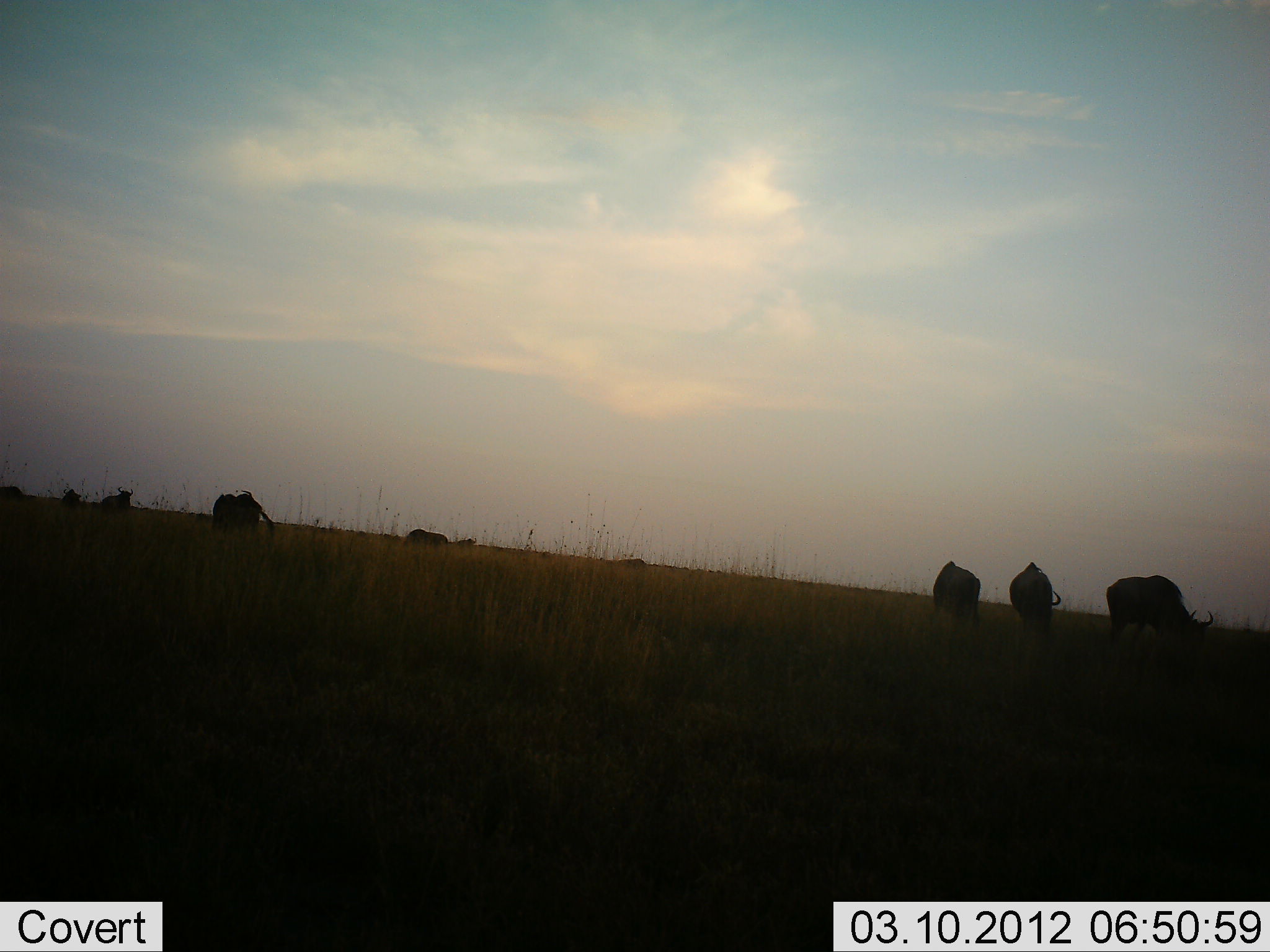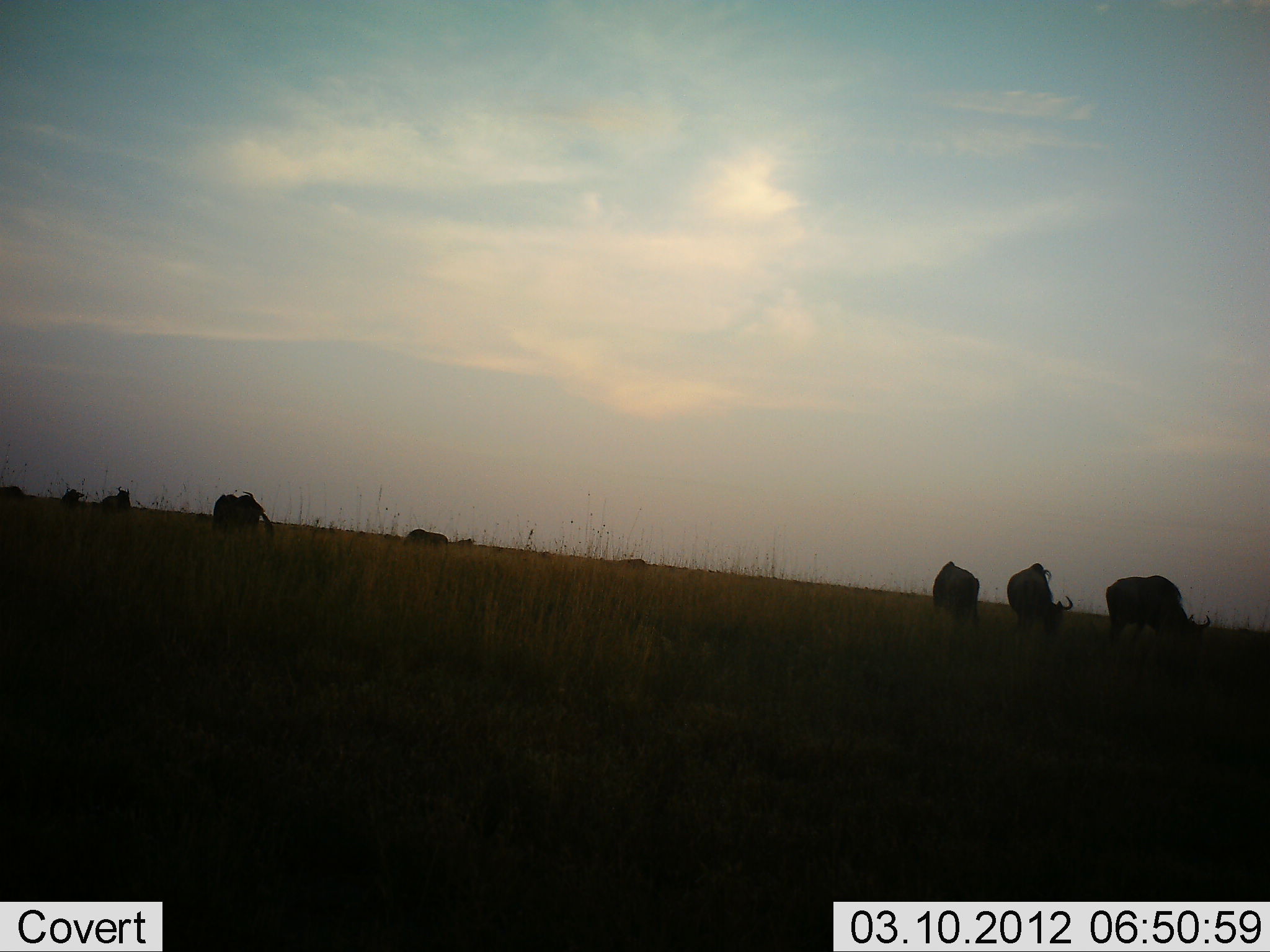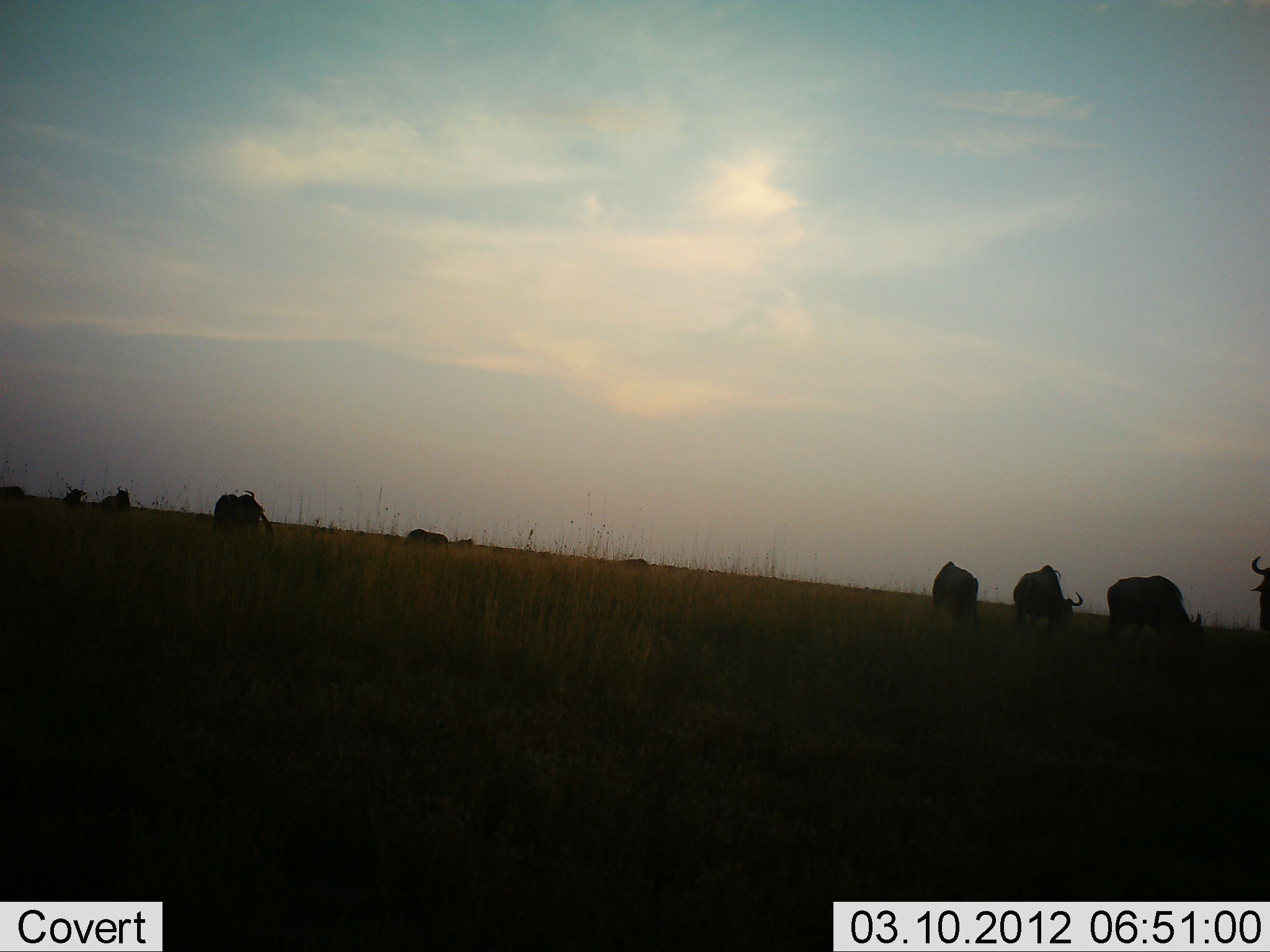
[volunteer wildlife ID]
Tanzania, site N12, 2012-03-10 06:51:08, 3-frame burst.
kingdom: Animalia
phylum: Chordata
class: Mammalia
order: Artiodactyla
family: Bovidae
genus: Connochaetes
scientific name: Connochaetes taurinus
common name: blue wildebeest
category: wildebeest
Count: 8.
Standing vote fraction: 50%.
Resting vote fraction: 6%.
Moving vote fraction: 31%.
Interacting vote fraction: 0%.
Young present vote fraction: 6%.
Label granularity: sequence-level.